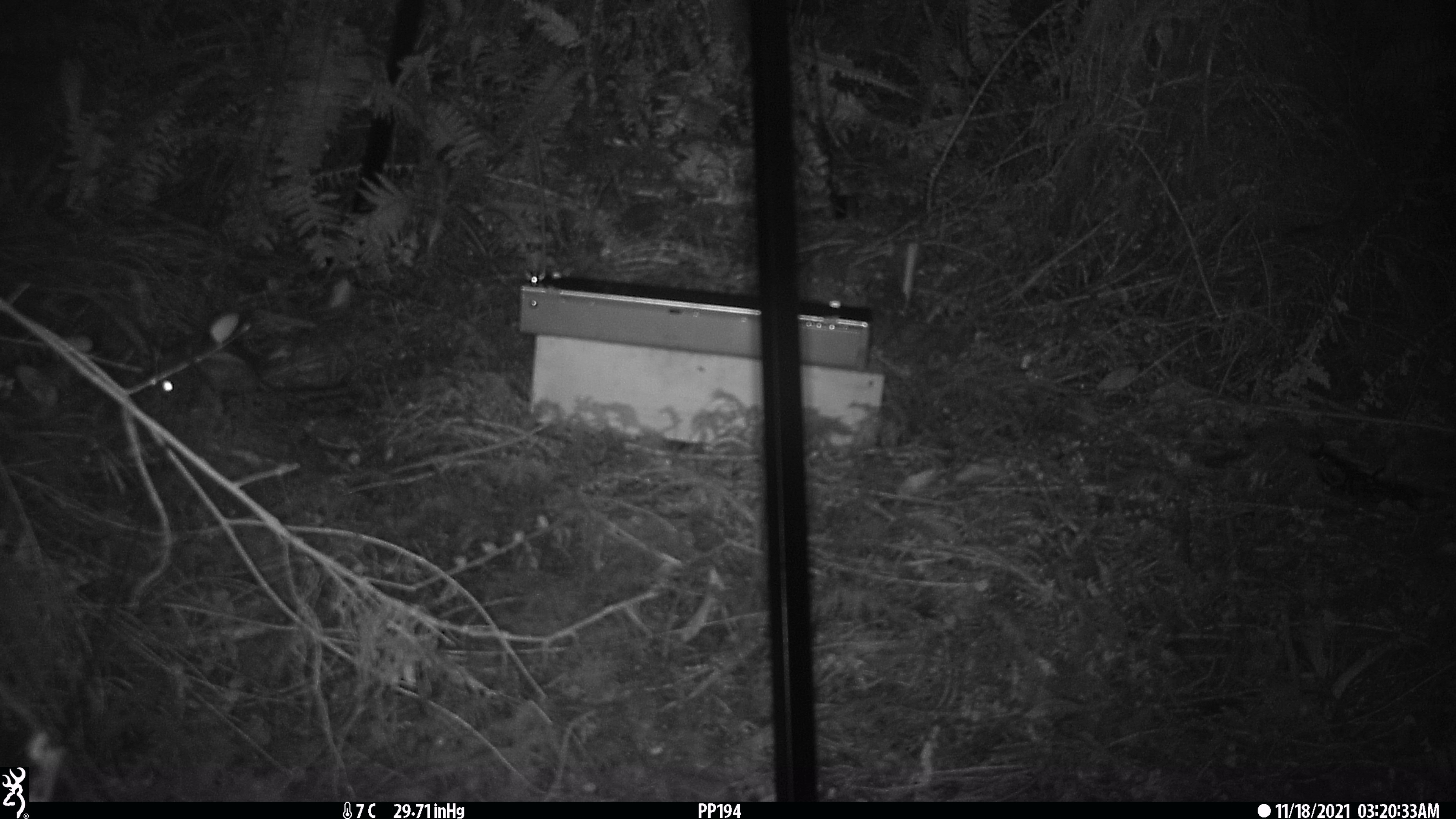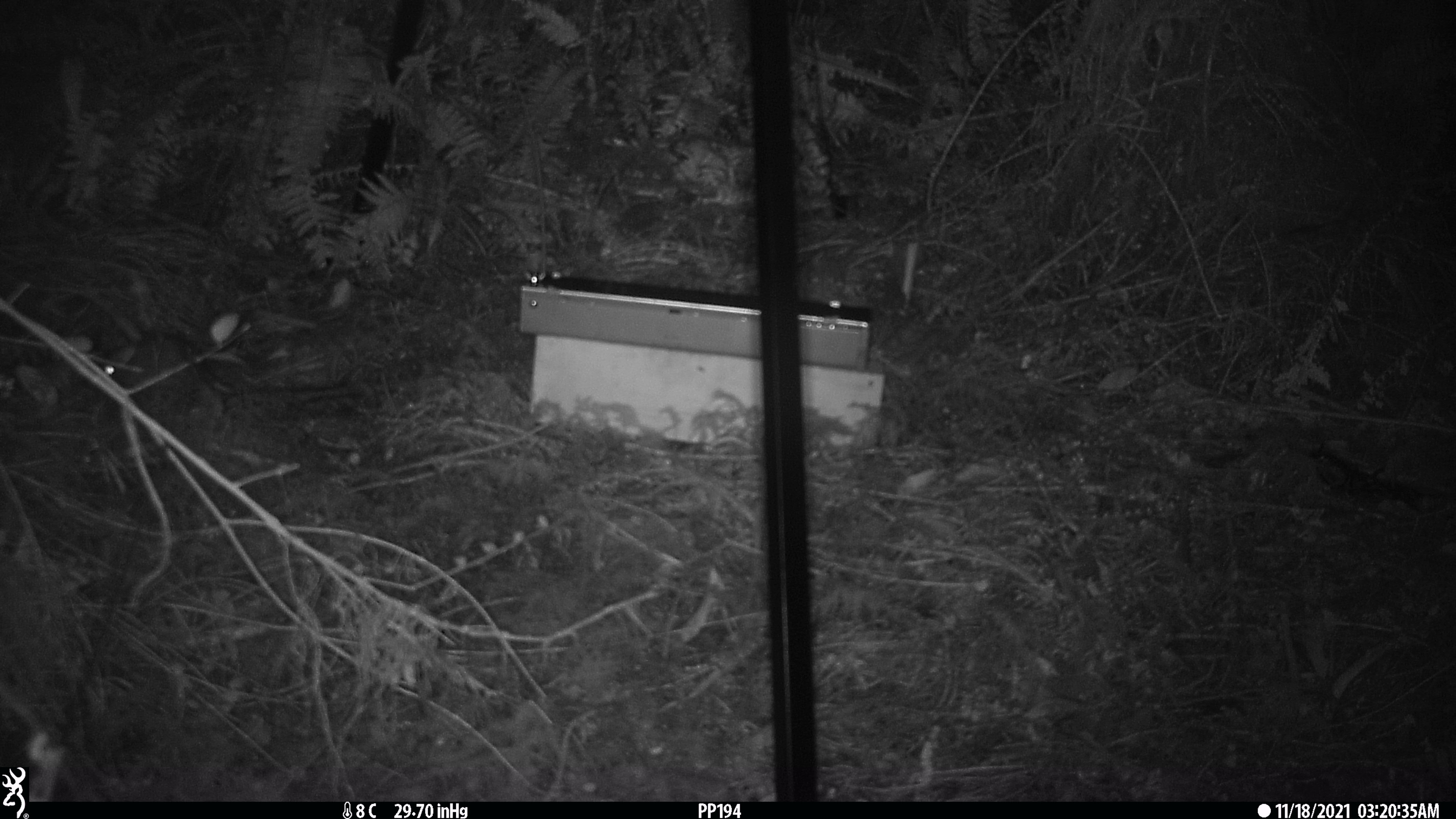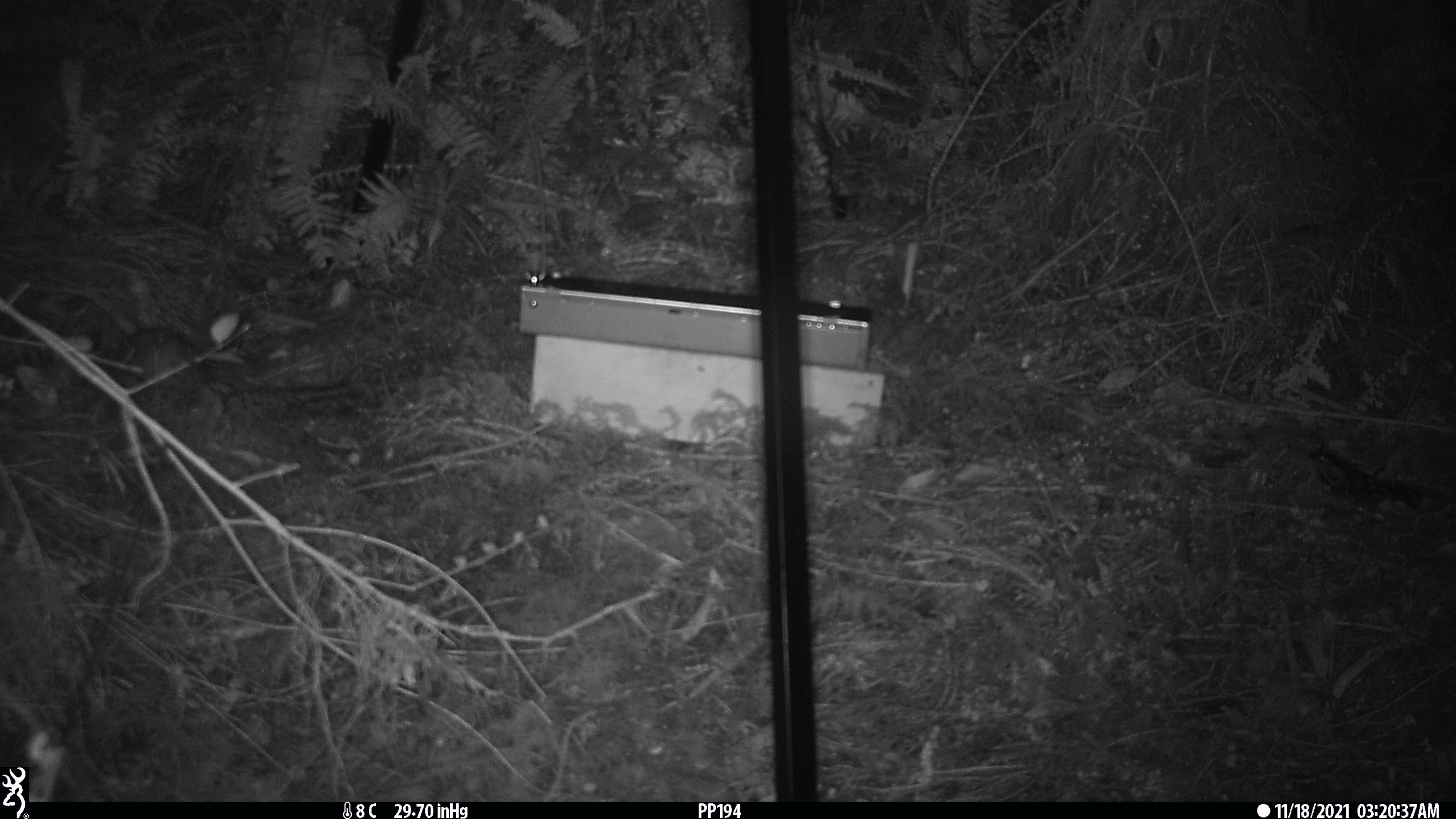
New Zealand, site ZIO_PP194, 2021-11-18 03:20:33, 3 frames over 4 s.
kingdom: Animalia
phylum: Chordata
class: Mammalia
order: Rodentia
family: Muridae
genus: Rattus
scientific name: Rattus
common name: rat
Rat (Rattus).